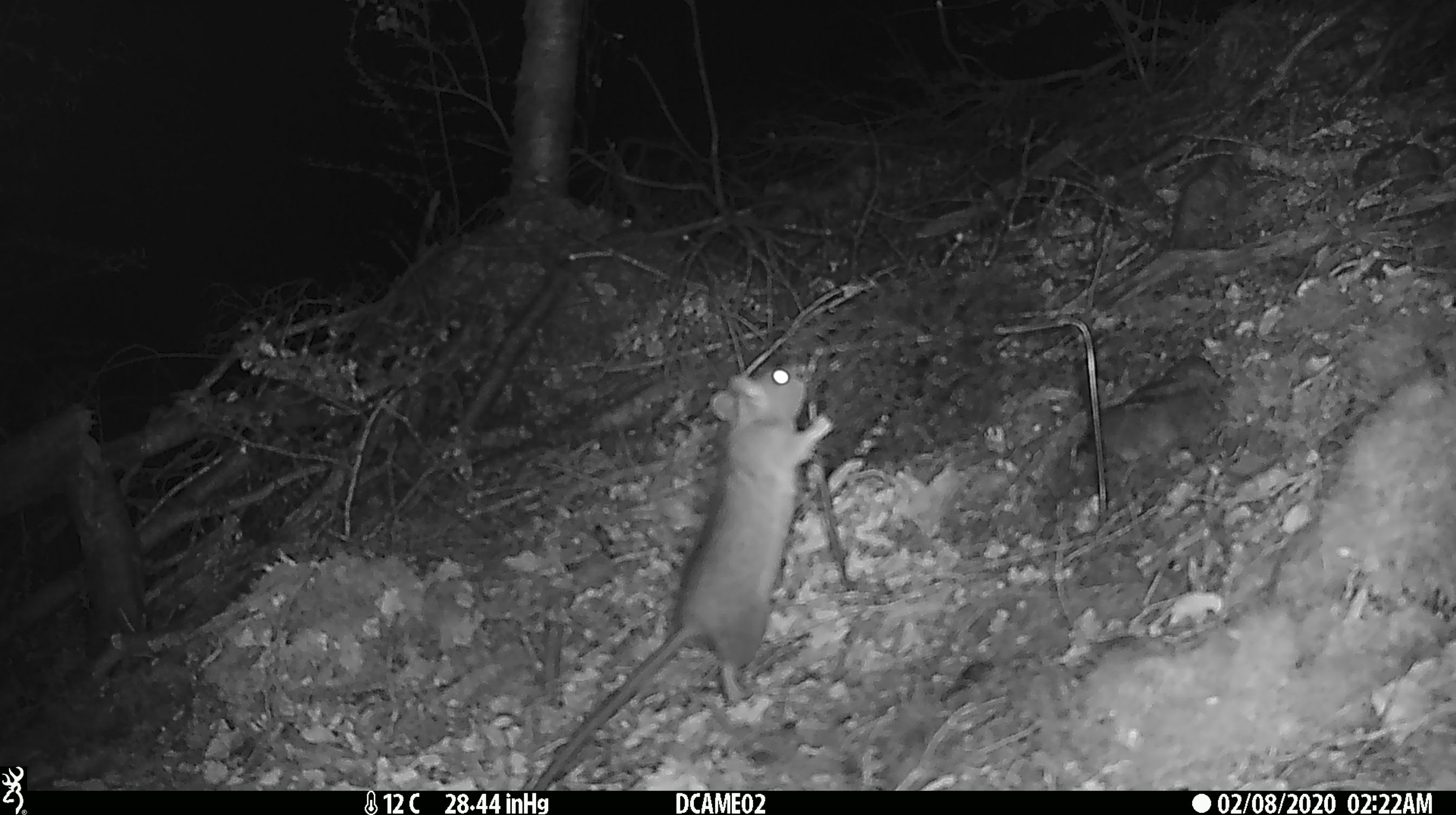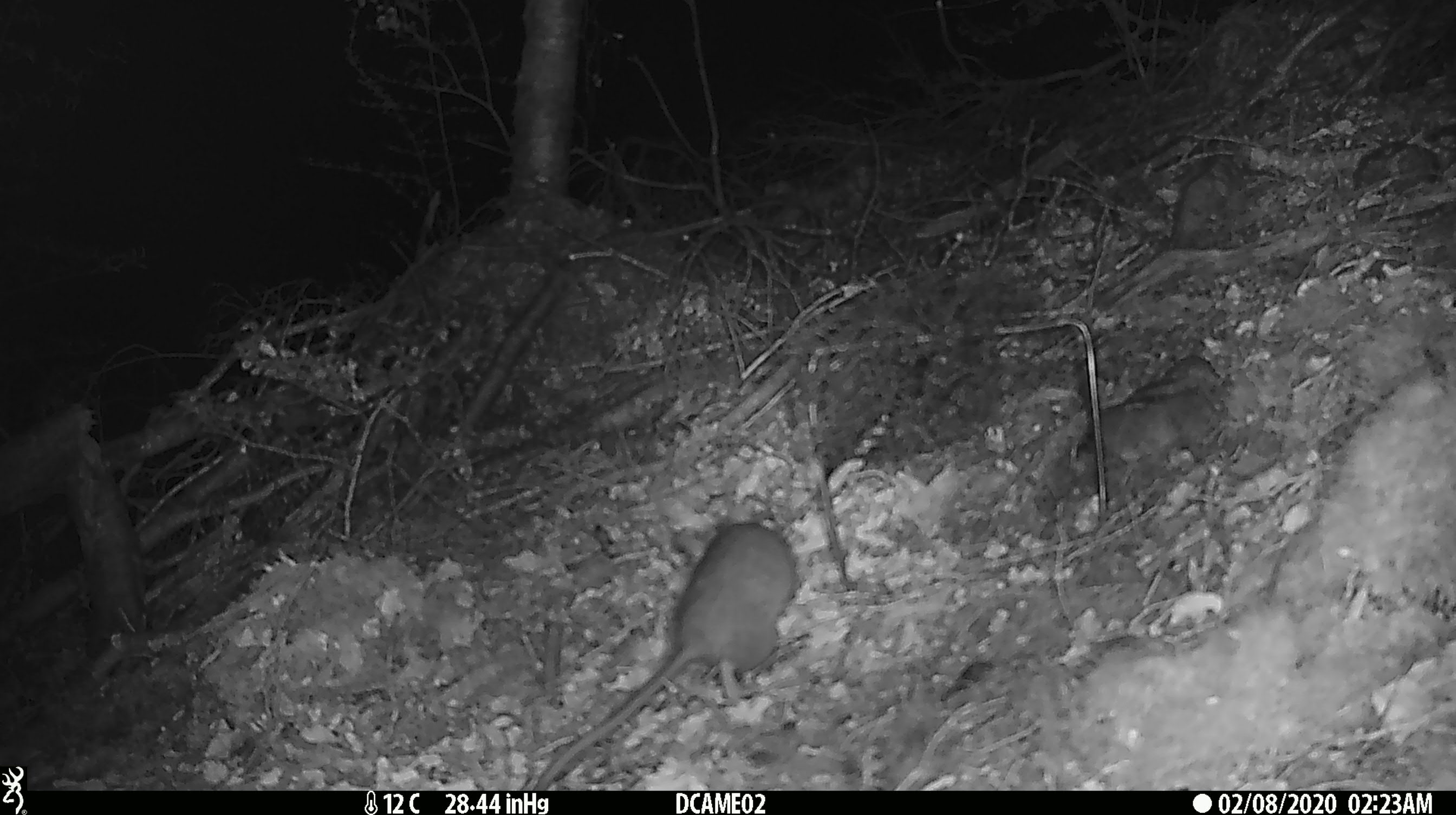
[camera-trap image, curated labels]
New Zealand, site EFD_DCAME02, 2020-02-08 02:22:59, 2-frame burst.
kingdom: Animalia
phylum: Chordata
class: Mammalia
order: Rodentia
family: Muridae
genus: Rattus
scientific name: Rattus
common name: rat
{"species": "rat (Rattus)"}